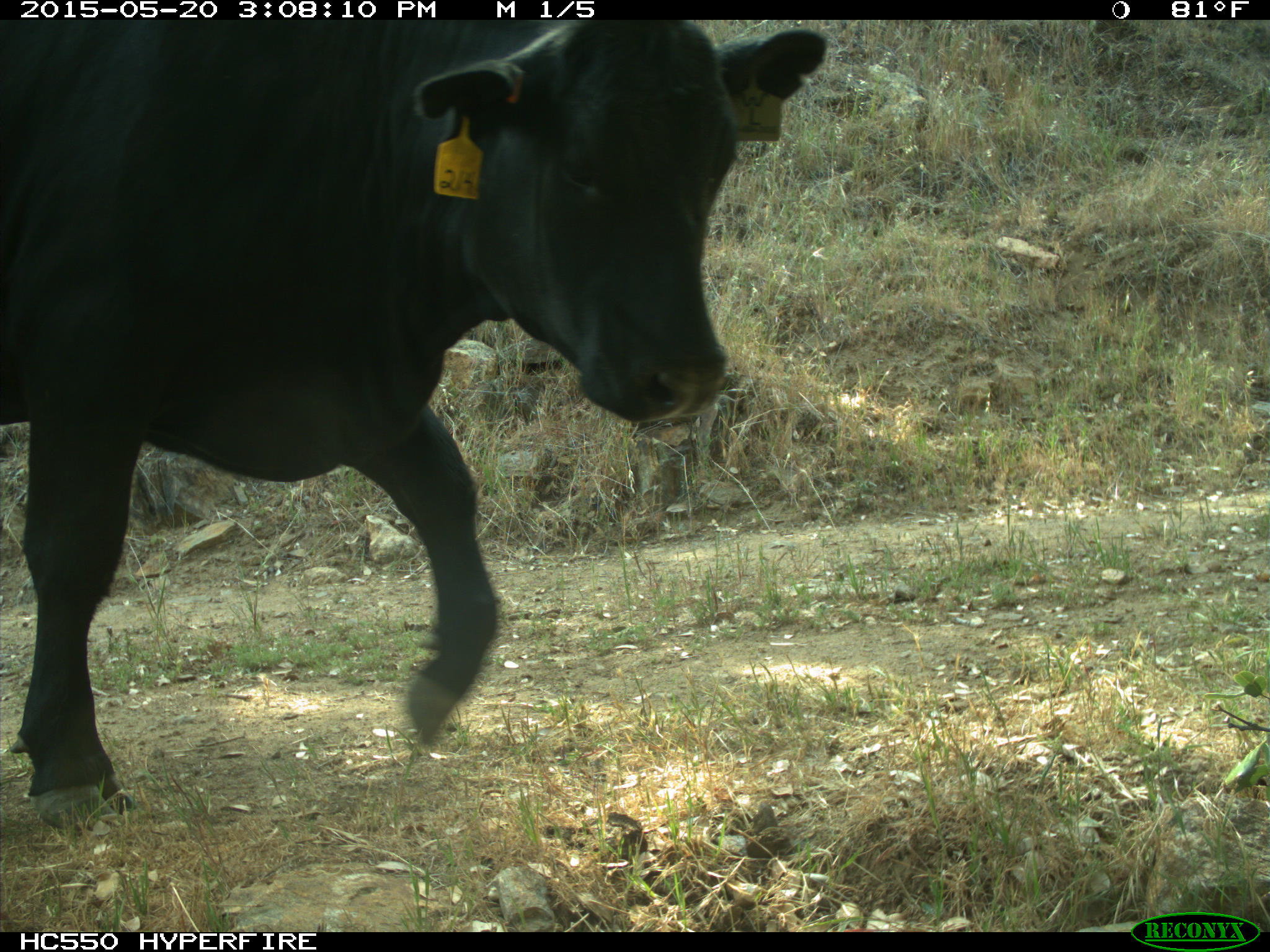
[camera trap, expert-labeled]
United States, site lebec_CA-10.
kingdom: Animalia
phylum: Chordata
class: Mammalia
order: Artiodactyla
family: Bovidae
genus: Bos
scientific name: Bos taurus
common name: domestic cow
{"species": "Bos taurus (domestic cow)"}